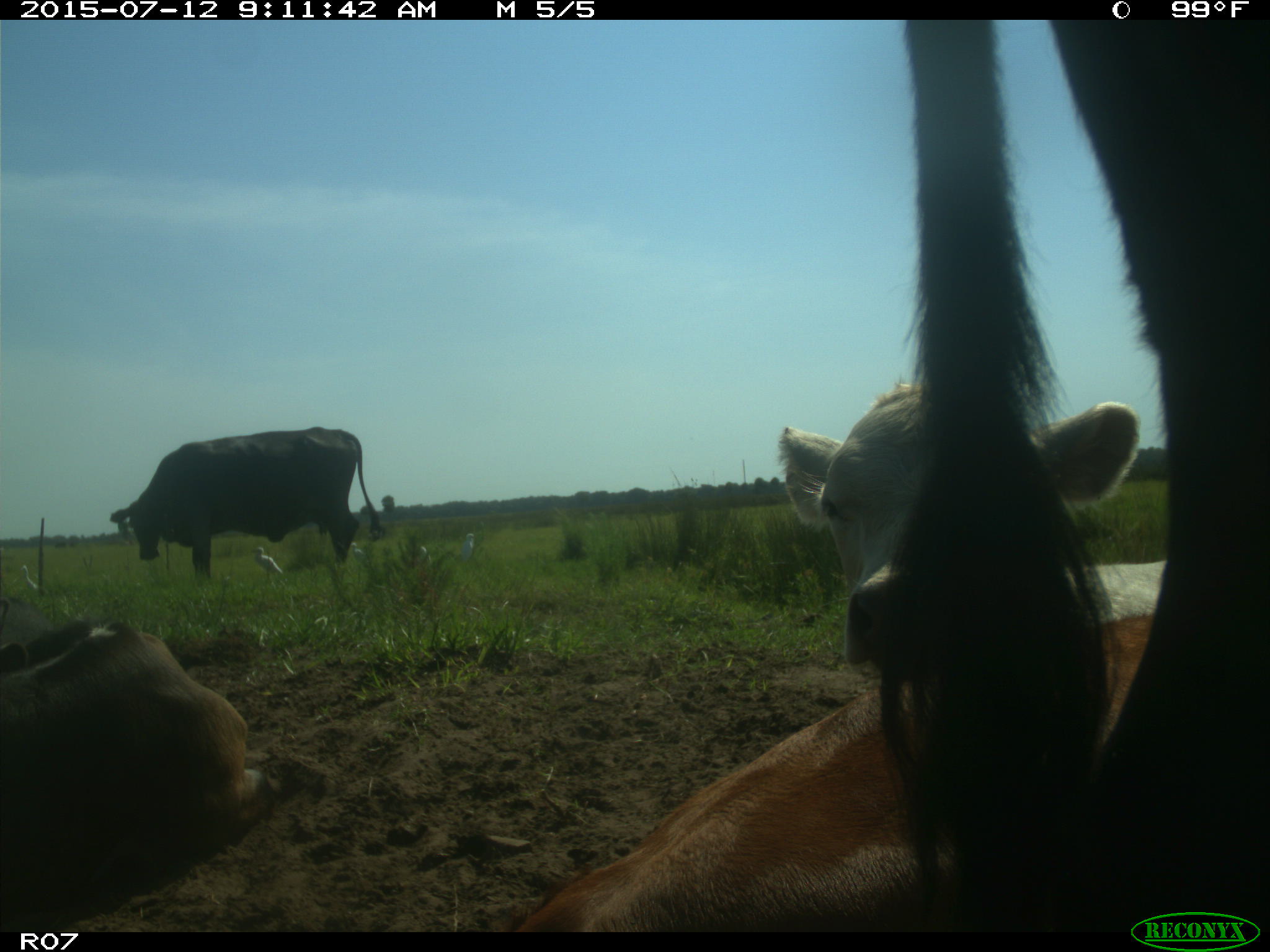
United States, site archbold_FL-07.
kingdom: Animalia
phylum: Chordata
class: Mammalia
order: Artiodactyla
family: Bovidae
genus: Bos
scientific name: Bos taurus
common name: domestic cow